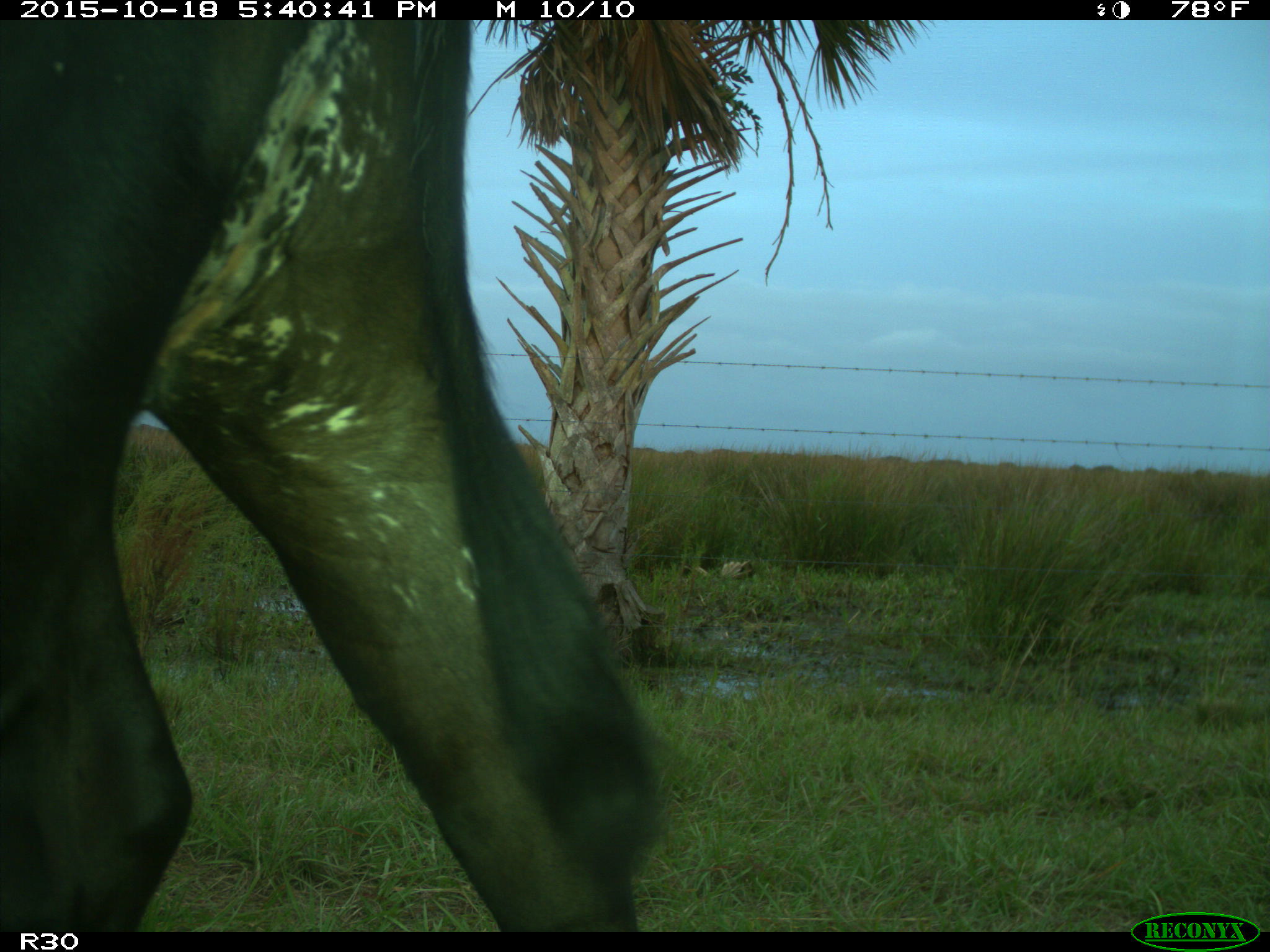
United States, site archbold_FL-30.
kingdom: Animalia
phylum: Chordata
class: Mammalia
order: Artiodactyla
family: Bovidae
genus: Bos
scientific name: Bos taurus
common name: domestic cow